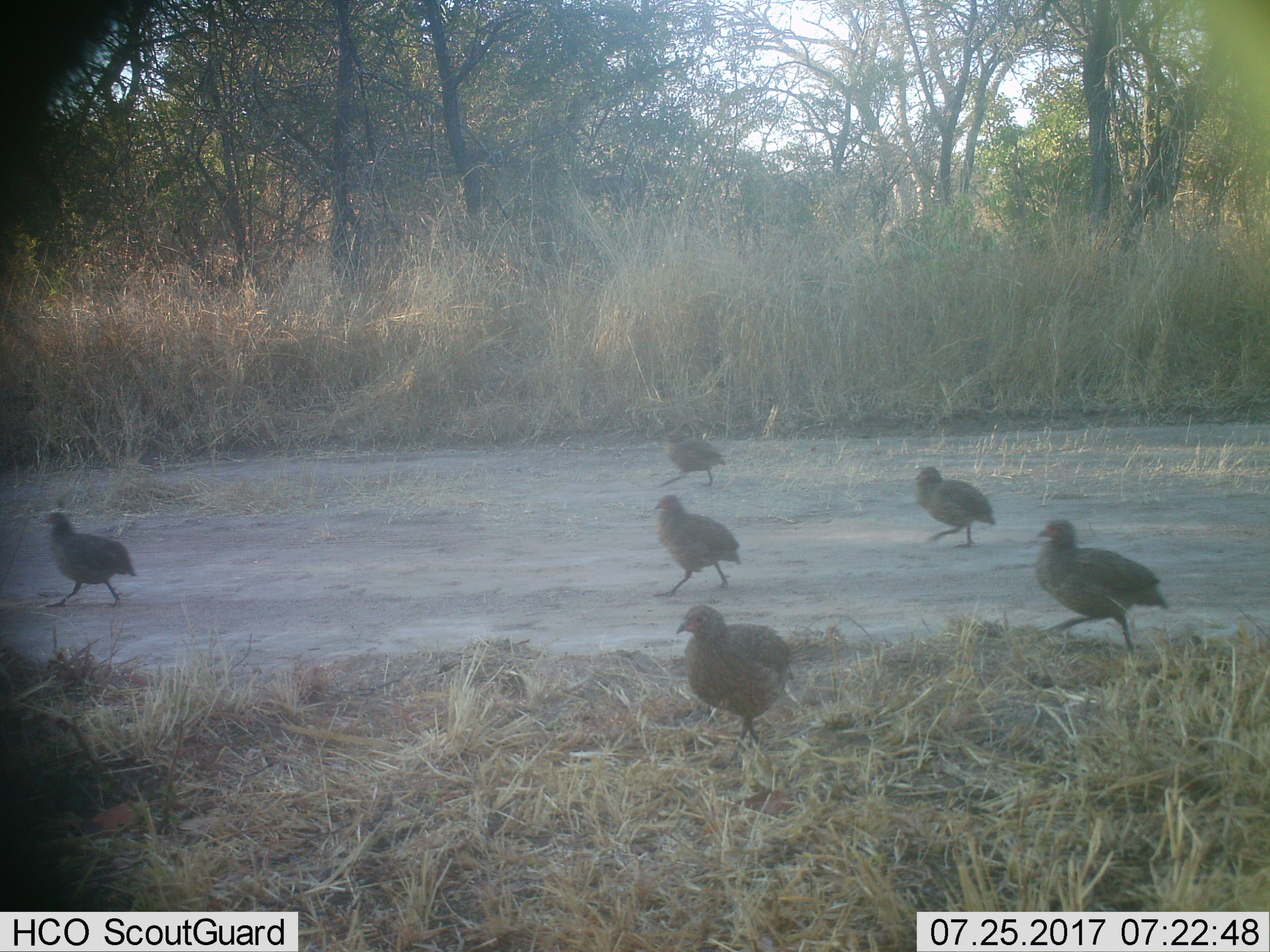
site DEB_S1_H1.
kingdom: Animalia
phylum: Chordata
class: Aves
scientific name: Aves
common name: bird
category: birdother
Birdother (bird) (Aves), count 6. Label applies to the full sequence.